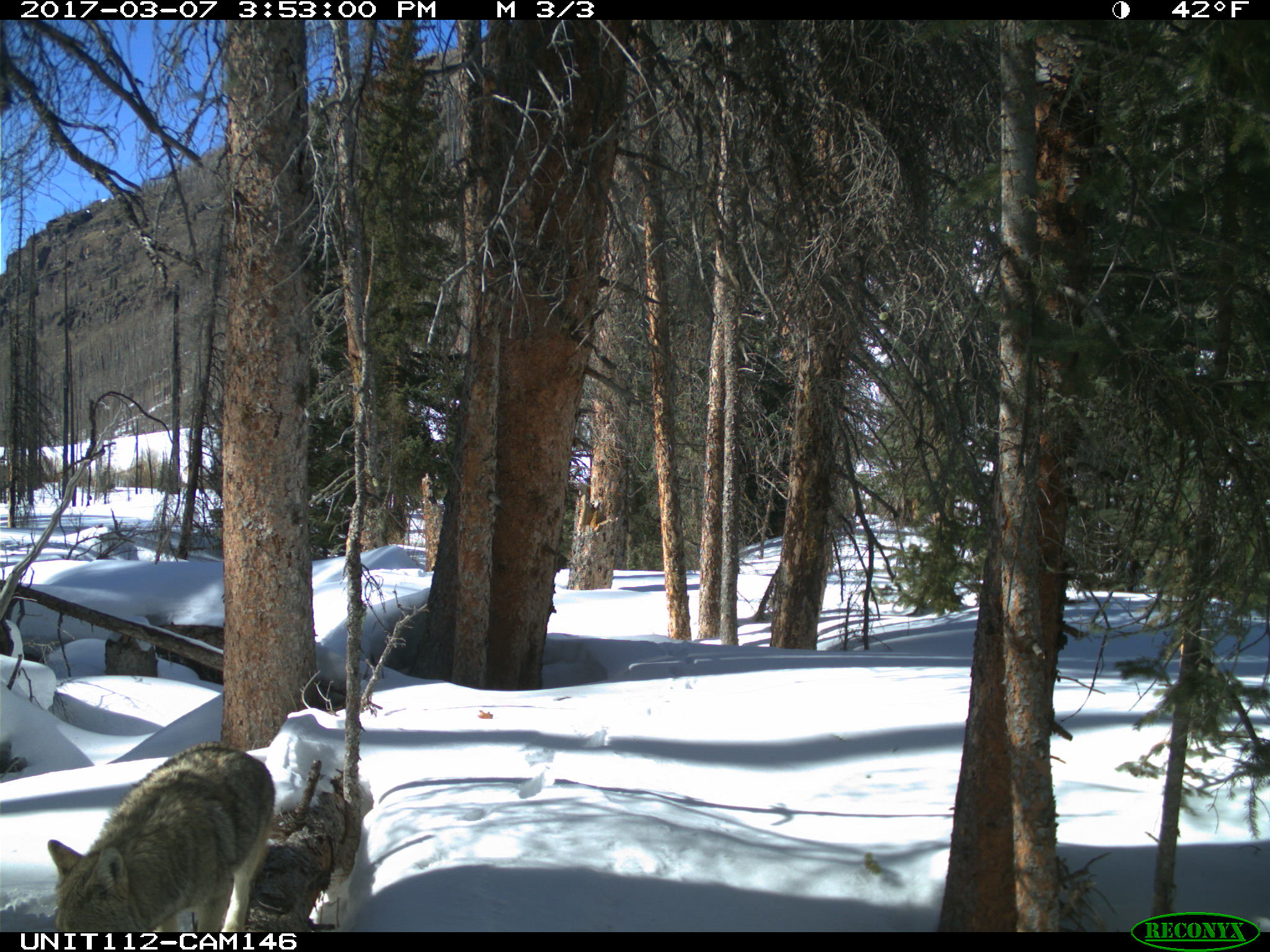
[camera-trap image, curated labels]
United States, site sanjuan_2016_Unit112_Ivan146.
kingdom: Animalia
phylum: Chordata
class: Mammalia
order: Carnivora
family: Canidae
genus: Canis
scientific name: Canis latrans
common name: coyote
Canis latrans (coyote).